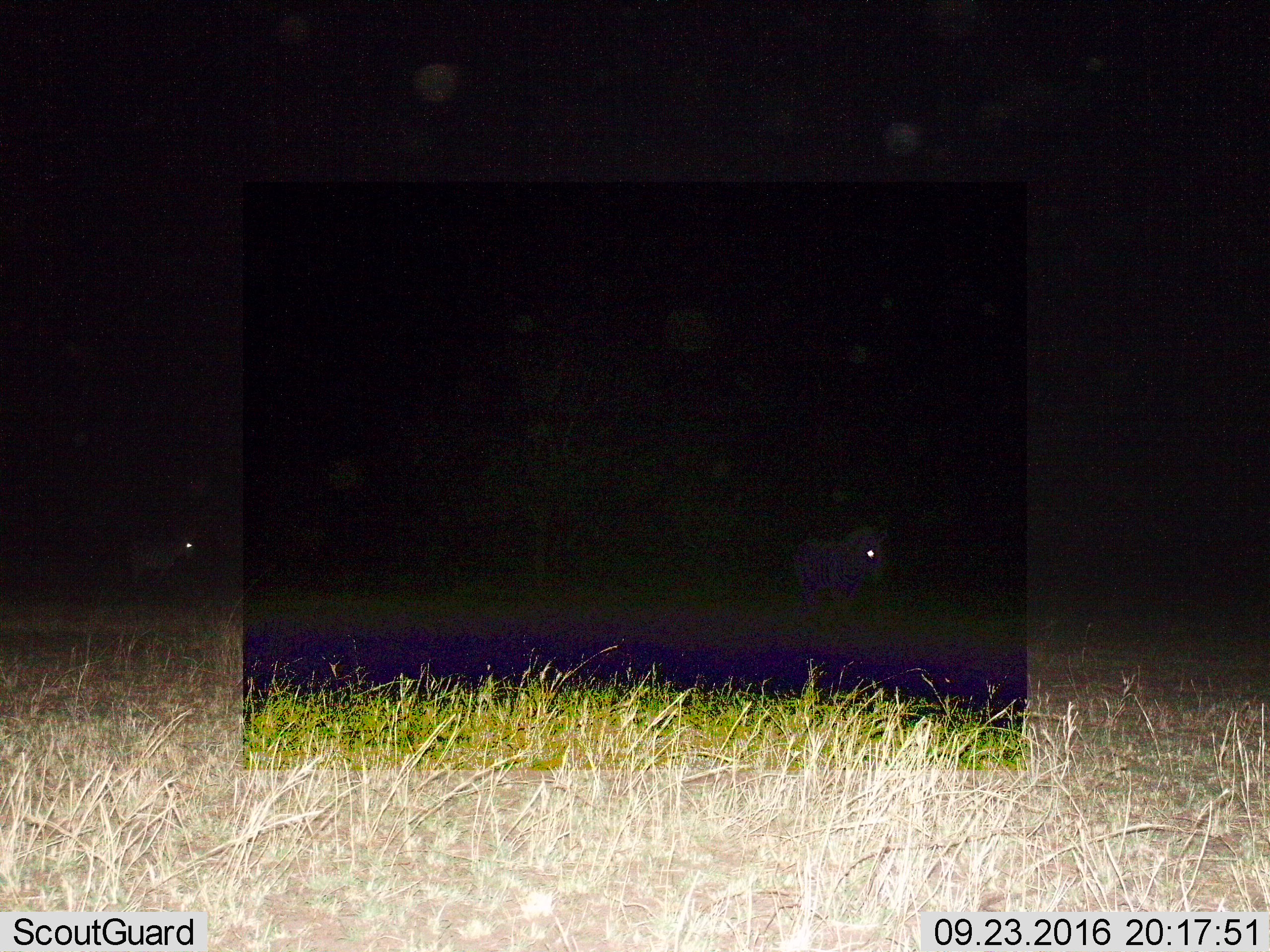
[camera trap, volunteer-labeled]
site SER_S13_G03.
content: unidentified animal